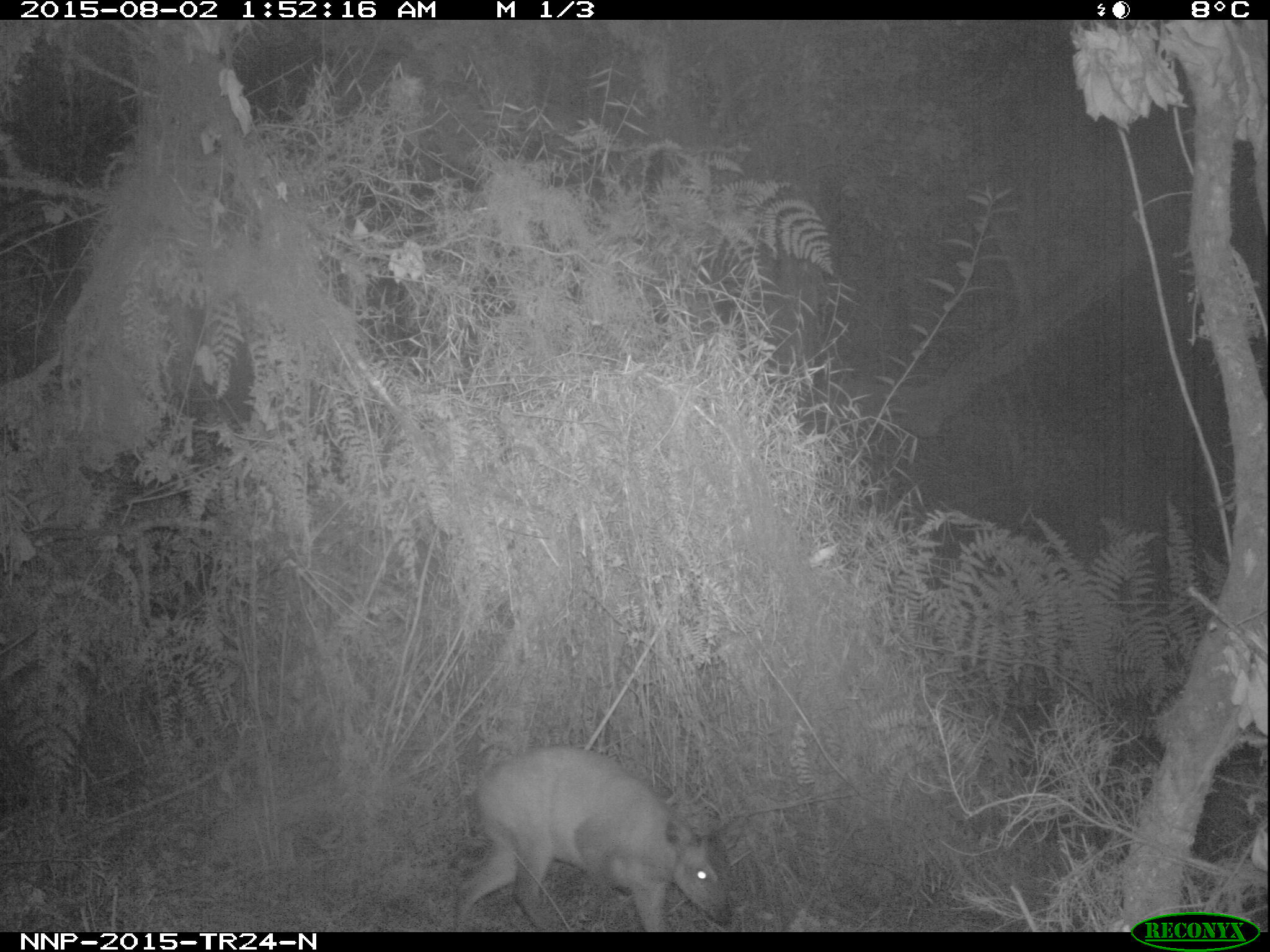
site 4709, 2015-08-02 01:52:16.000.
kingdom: Animalia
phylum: Chordata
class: Mammalia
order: Artiodactyla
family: Bovidae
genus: Cephalophus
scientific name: Cephalophus nigrifrons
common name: black-fronted duiker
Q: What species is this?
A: Cephalophus nigrifrons (black-fronted duiker).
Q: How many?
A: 1.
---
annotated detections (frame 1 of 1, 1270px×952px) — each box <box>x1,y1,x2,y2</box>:
cephalophus nigrifrons: <box>450,744,738,931</box>